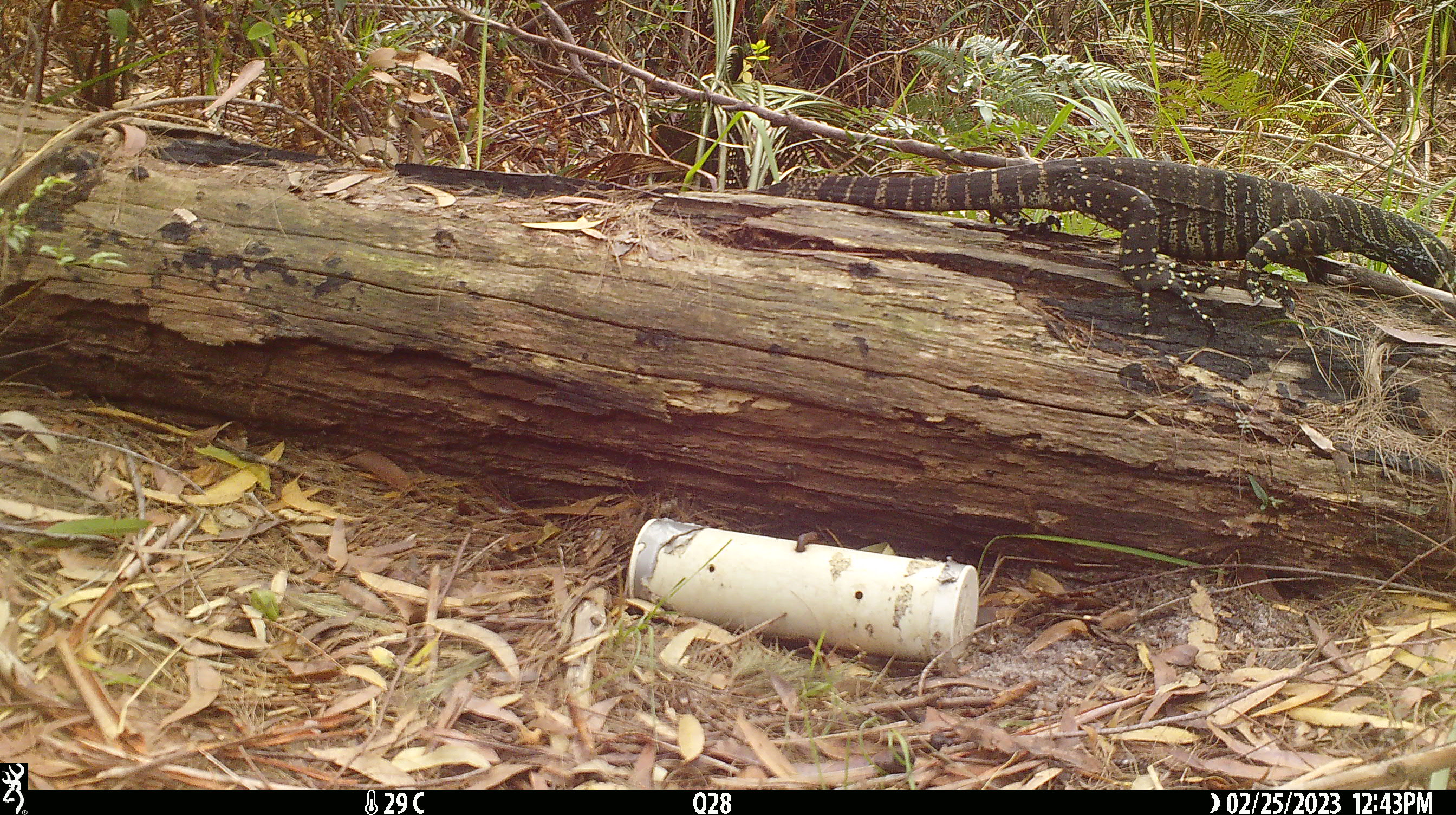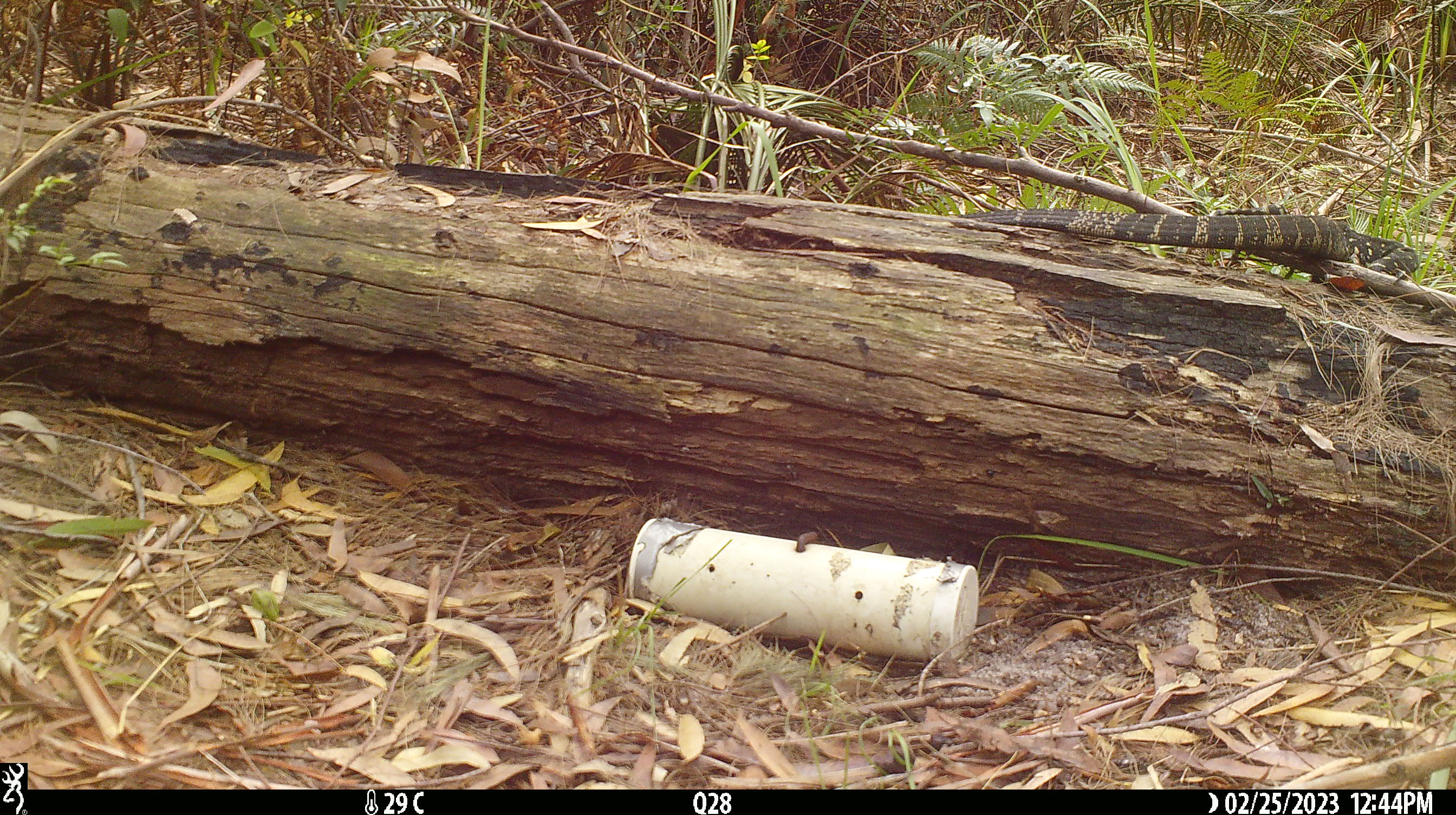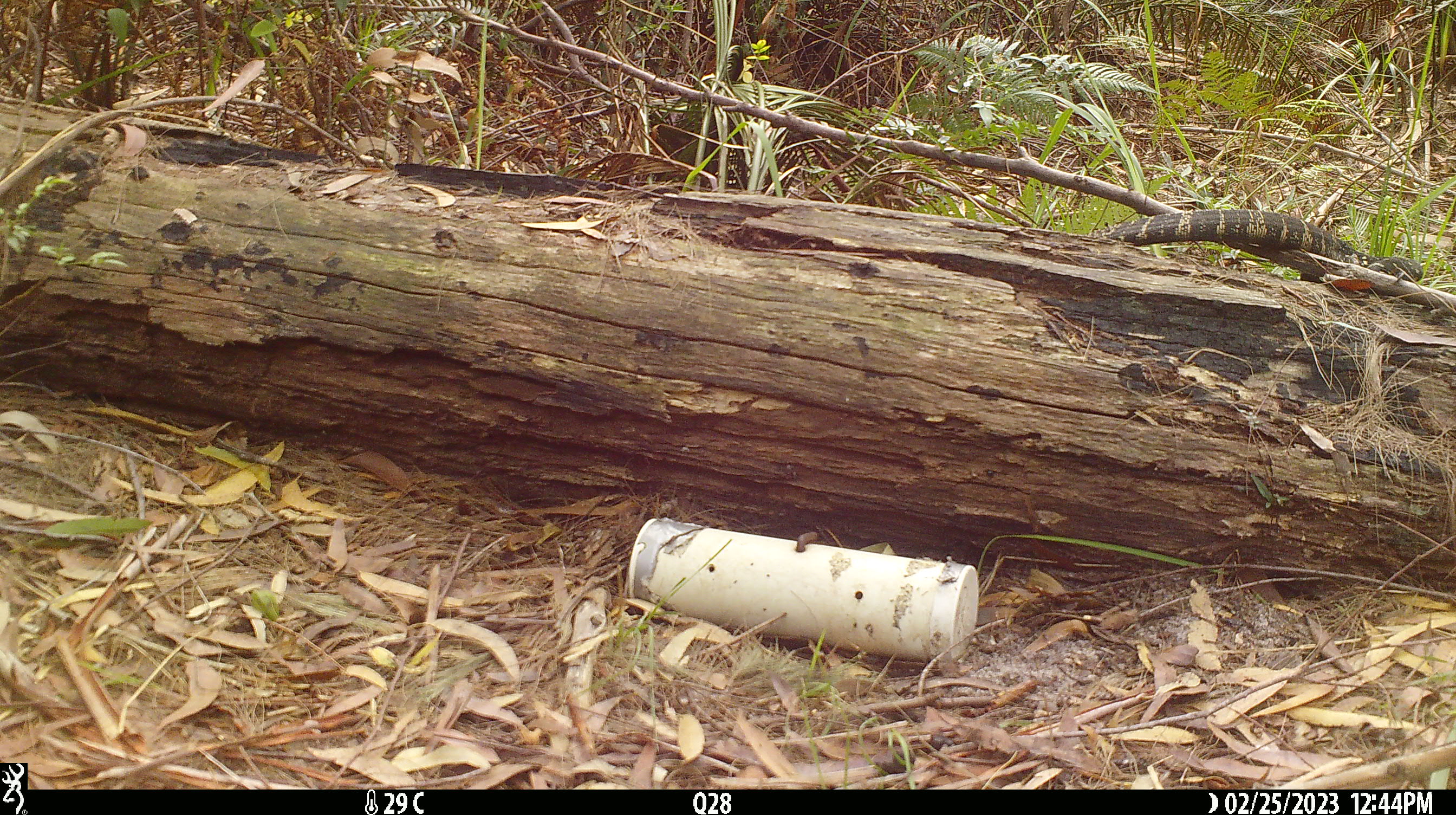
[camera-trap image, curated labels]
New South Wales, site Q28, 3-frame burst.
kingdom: Animalia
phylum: Chordata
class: Reptilia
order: Squamata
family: Varanidae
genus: Varanus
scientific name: Varanus varius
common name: lace monitor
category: goanna